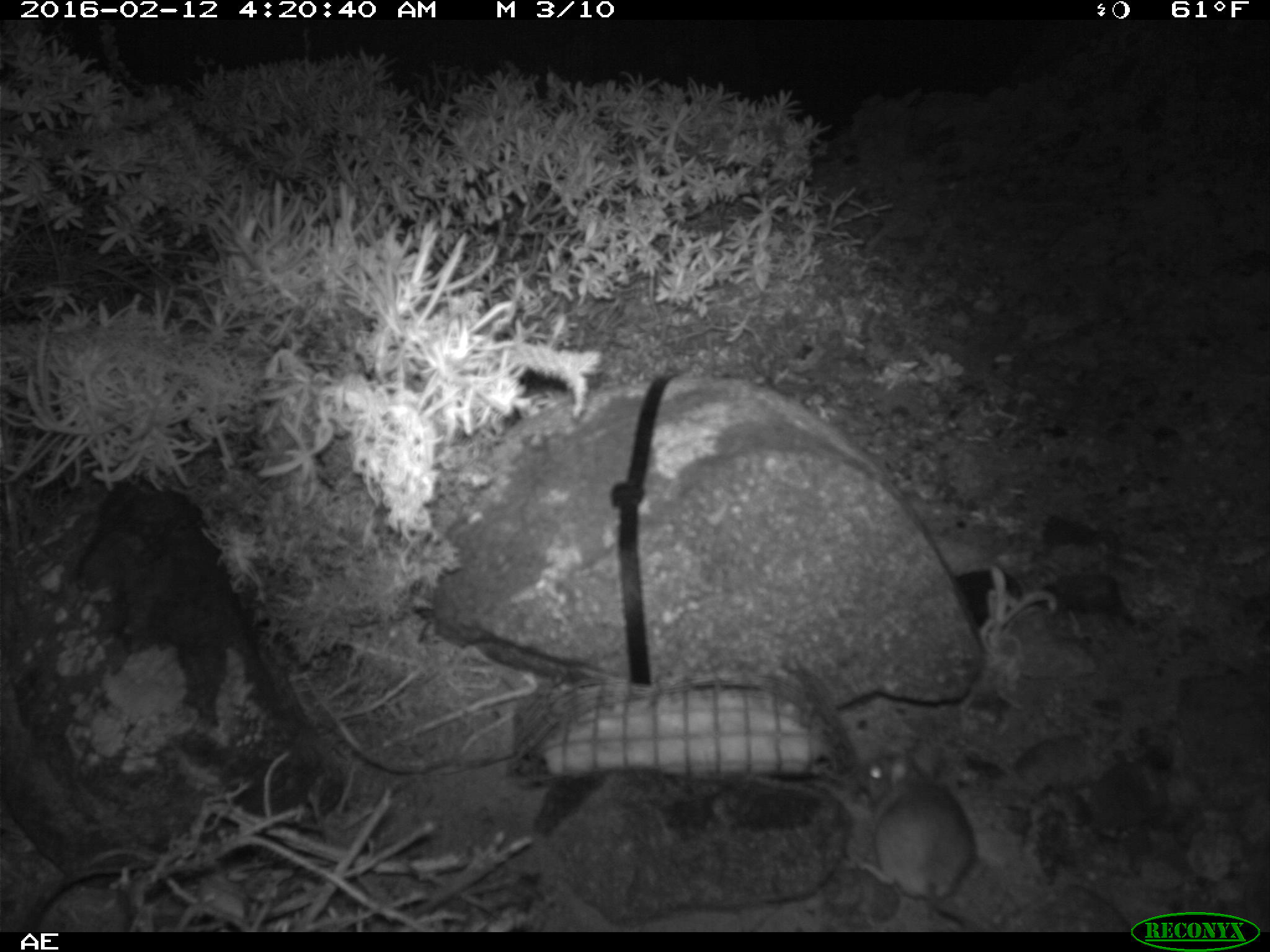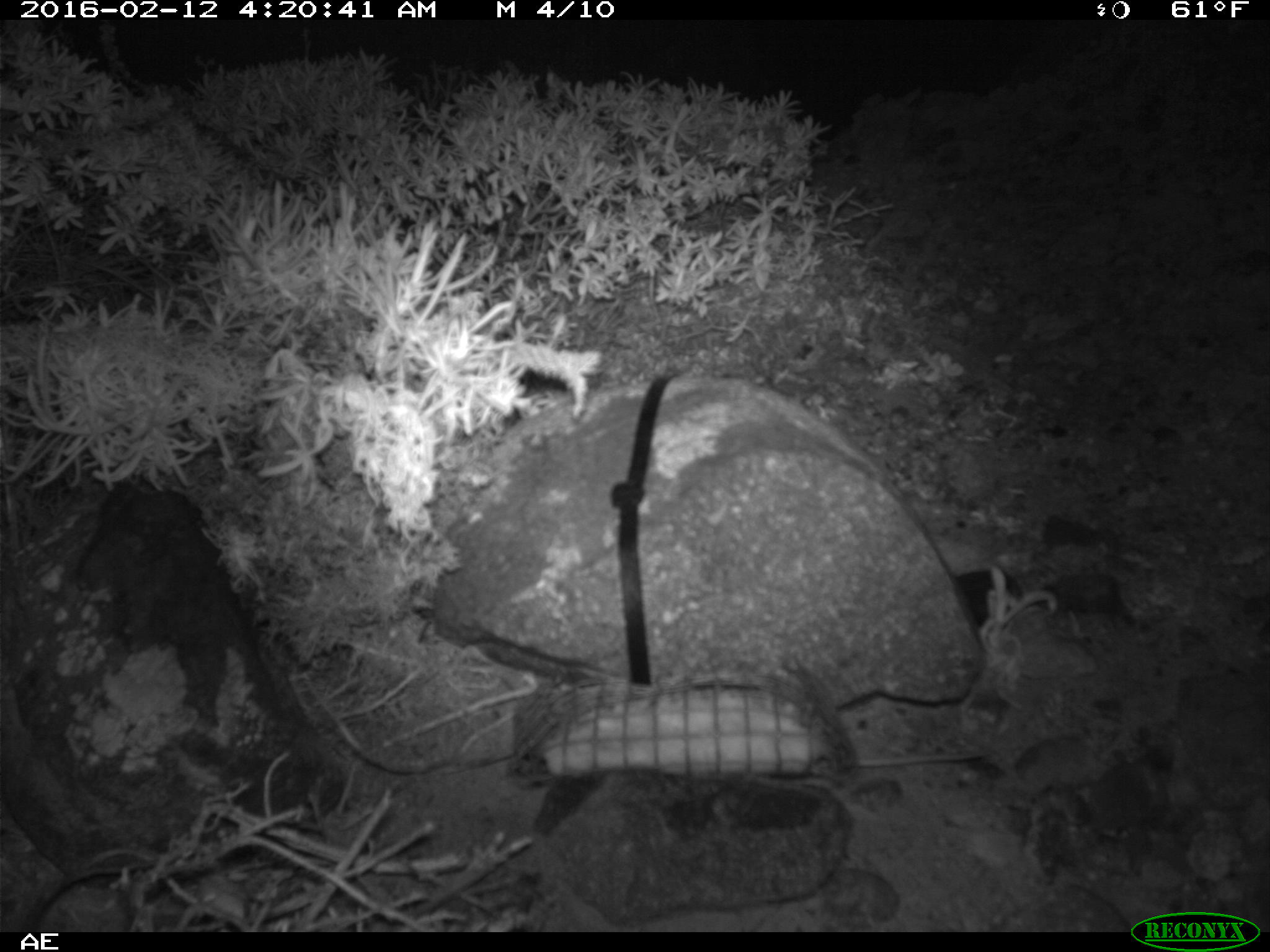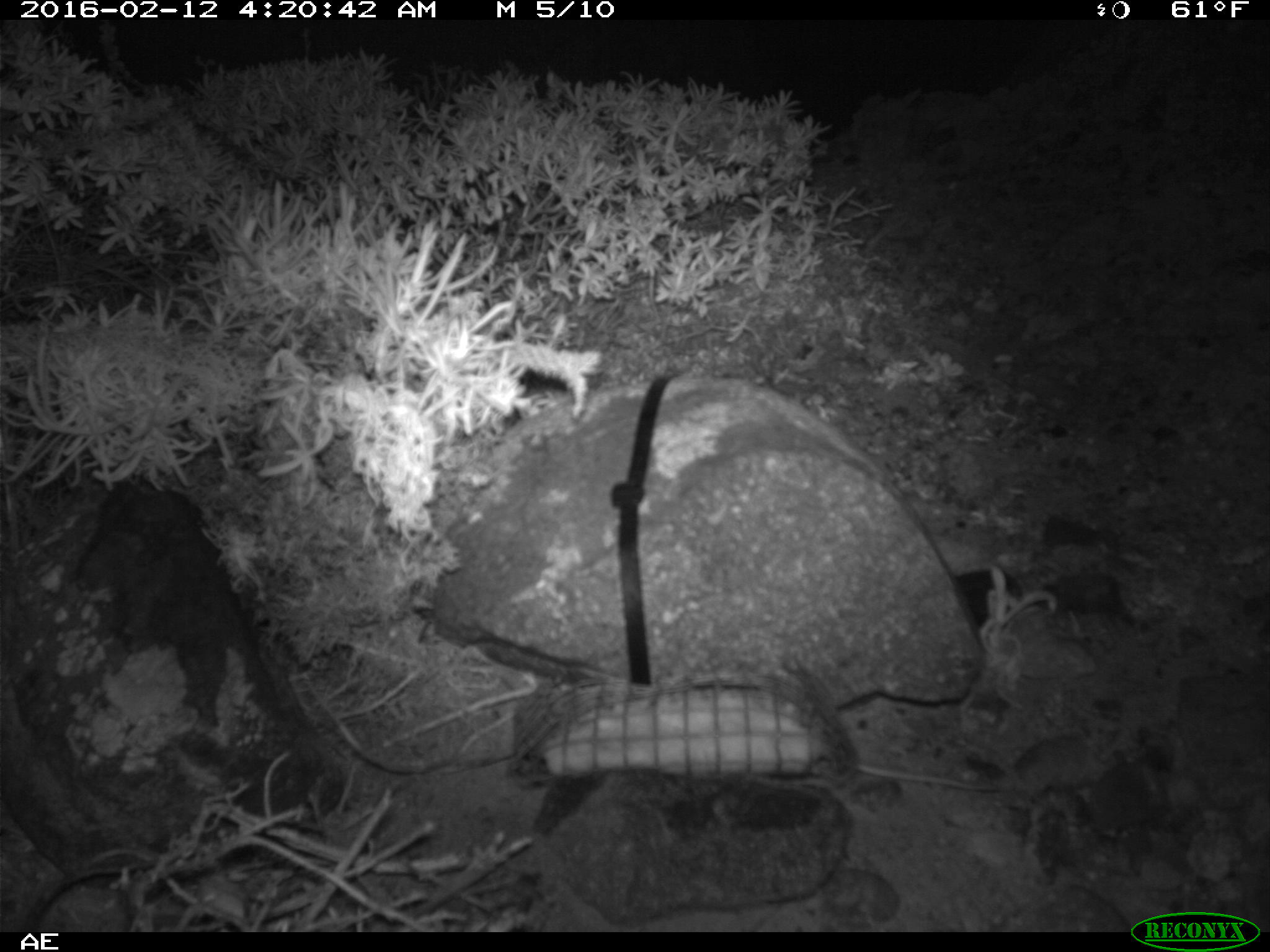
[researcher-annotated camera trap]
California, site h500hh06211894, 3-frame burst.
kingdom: Animalia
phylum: Chordata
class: Mammalia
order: Rodentia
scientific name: Rodentia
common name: rodent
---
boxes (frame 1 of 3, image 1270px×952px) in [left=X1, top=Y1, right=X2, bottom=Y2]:
rodent: [left=845, top=741, right=982, bottom=932]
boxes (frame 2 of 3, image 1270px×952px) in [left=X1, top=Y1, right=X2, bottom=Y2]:
rodent: [left=849, top=745, right=995, bottom=770]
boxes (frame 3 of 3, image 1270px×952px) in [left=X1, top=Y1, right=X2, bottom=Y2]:
rodent: [left=855, top=726, right=1122, bottom=798]